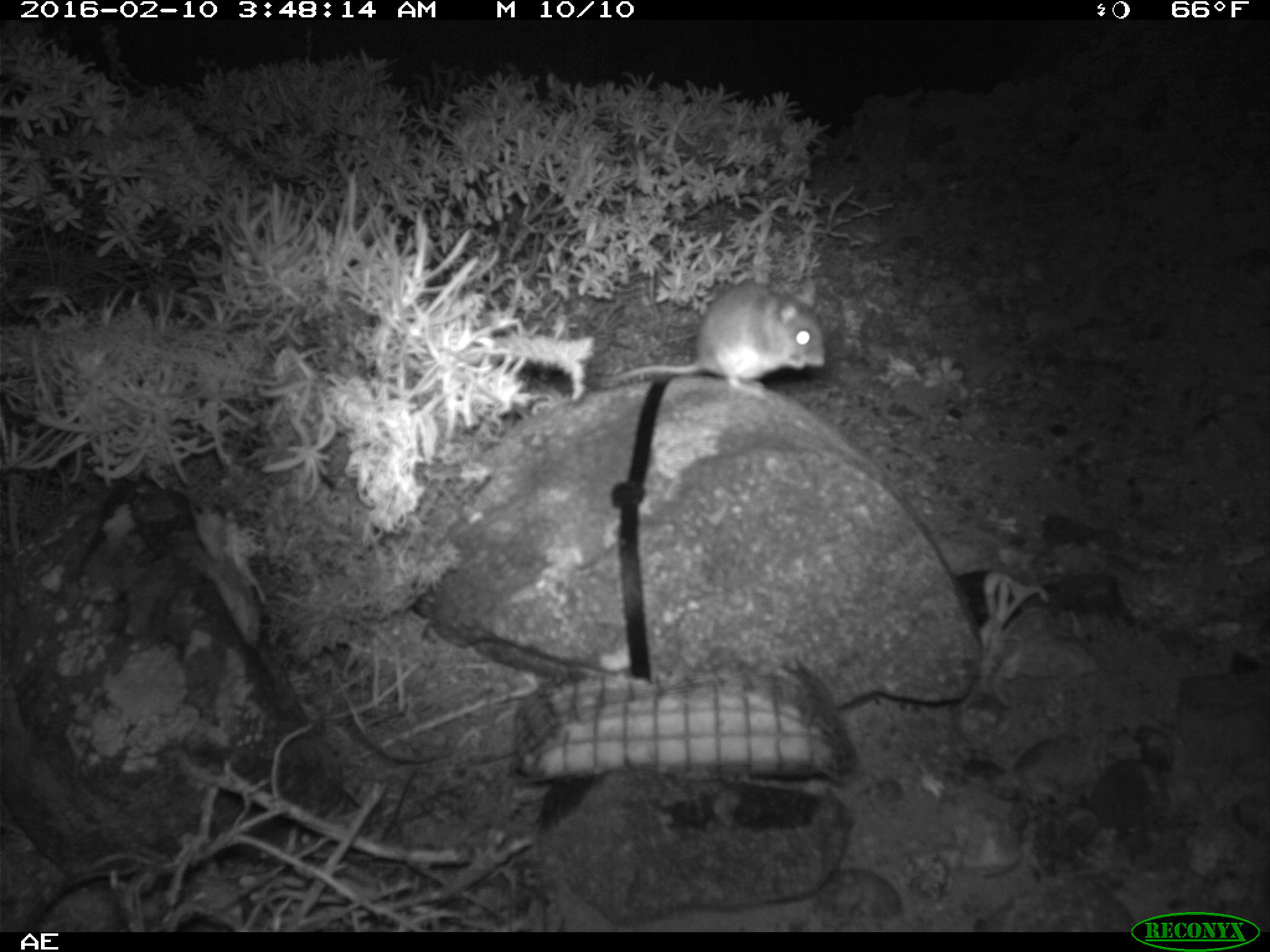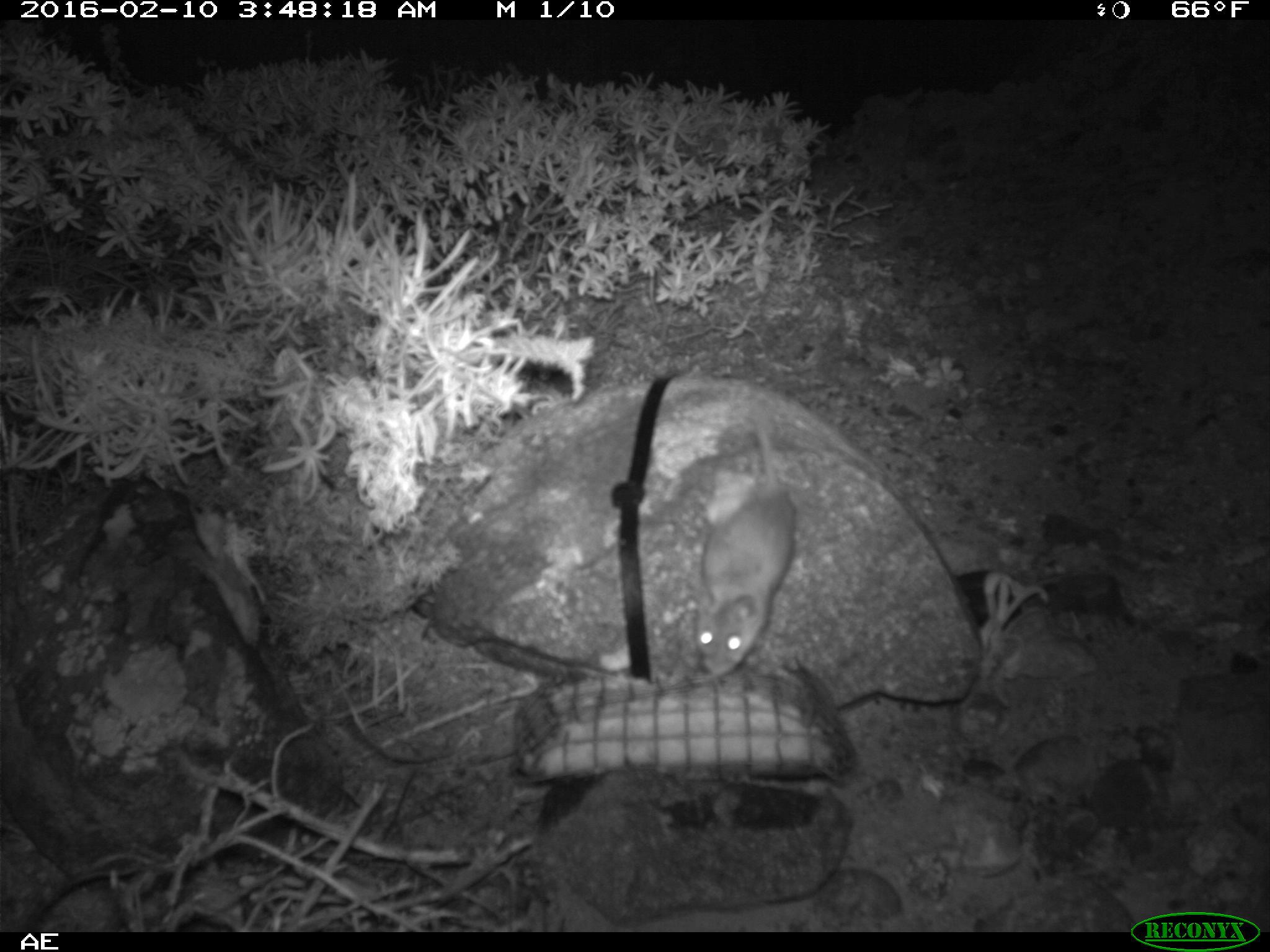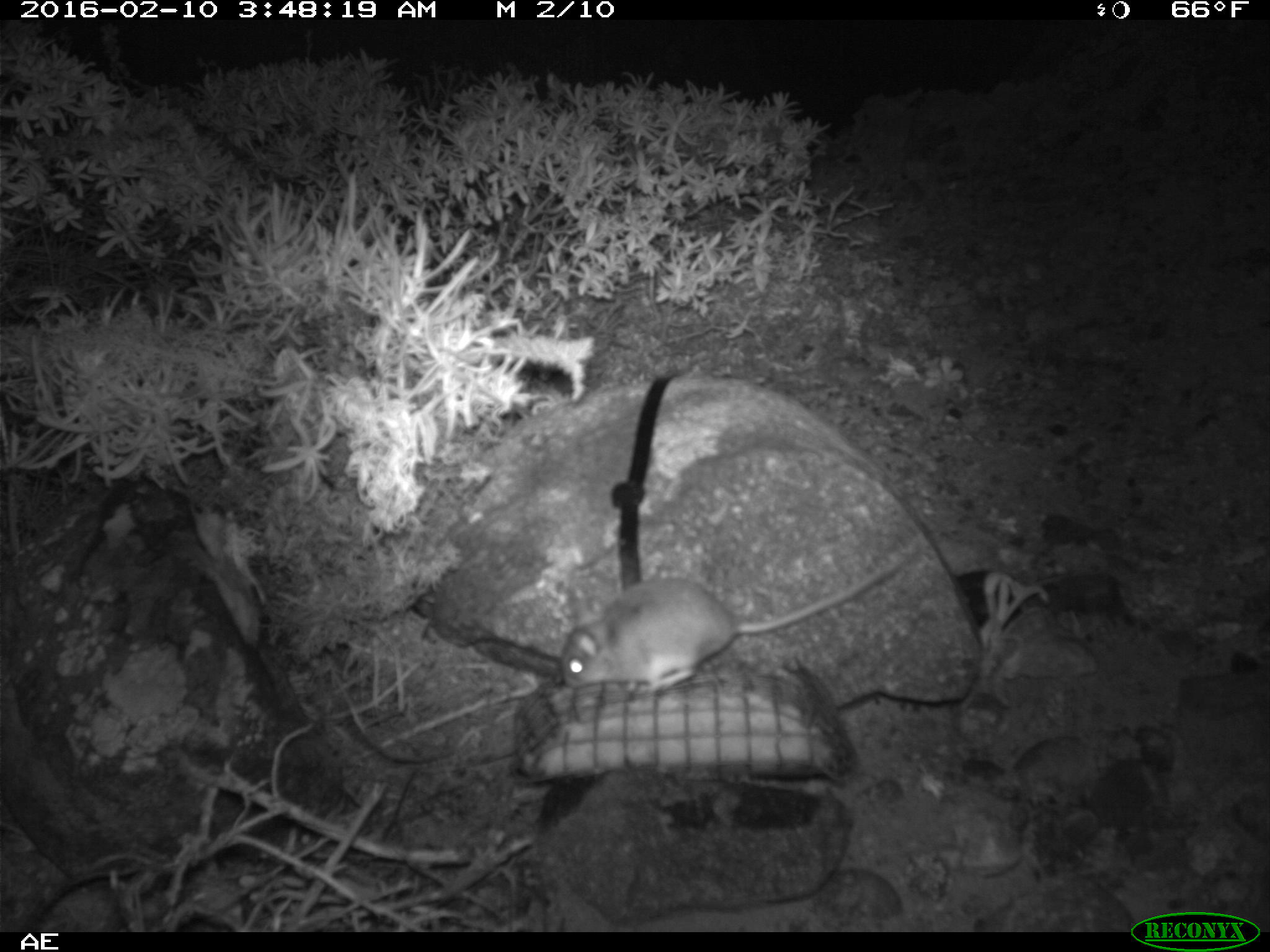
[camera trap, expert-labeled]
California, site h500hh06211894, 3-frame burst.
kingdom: Animalia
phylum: Chordata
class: Mammalia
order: Rodentia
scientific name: Rodentia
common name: rodent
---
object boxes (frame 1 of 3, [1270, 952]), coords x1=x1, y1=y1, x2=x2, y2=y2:
rodent: x1=619, y1=278, x2=825, y2=399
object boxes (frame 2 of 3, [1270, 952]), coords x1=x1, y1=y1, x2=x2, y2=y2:
rodent: x1=688, y1=402, x2=792, y2=681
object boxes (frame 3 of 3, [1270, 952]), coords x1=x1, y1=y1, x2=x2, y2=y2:
rodent: x1=561, y1=556, x2=899, y2=694